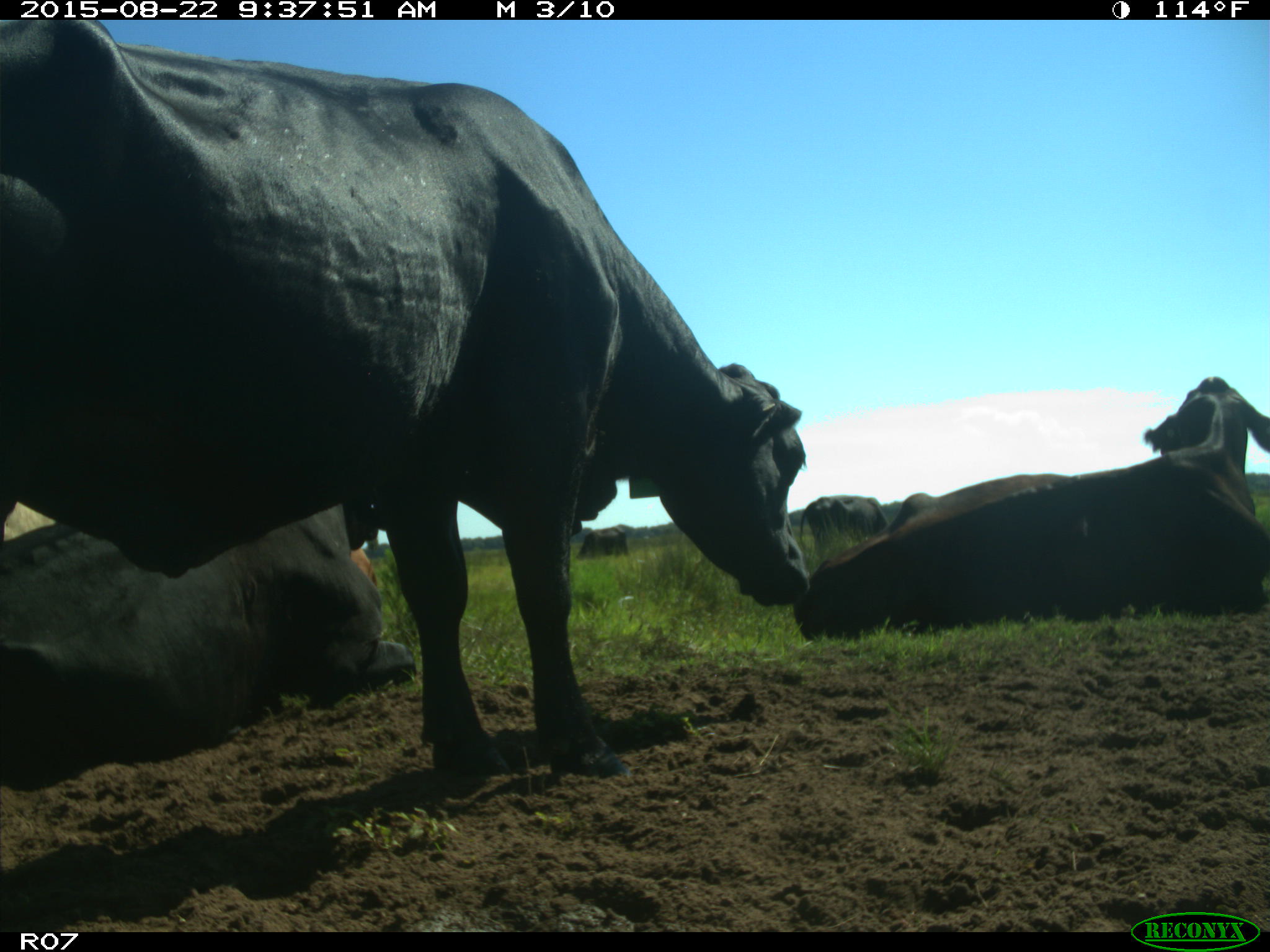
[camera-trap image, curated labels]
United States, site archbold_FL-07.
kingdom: Animalia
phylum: Chordata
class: Mammalia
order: Artiodactyla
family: Bovidae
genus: Bos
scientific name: Bos taurus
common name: domestic cow